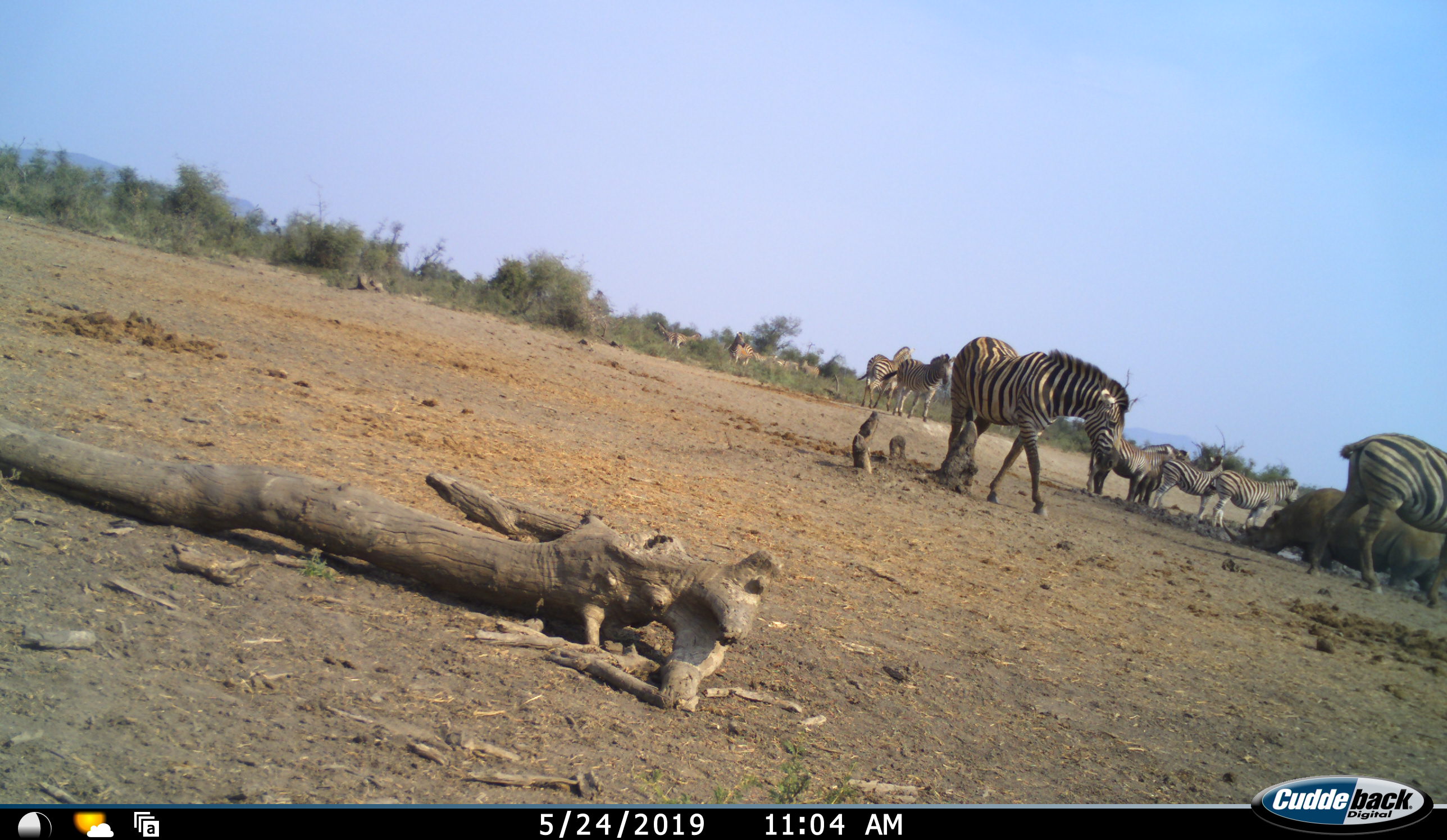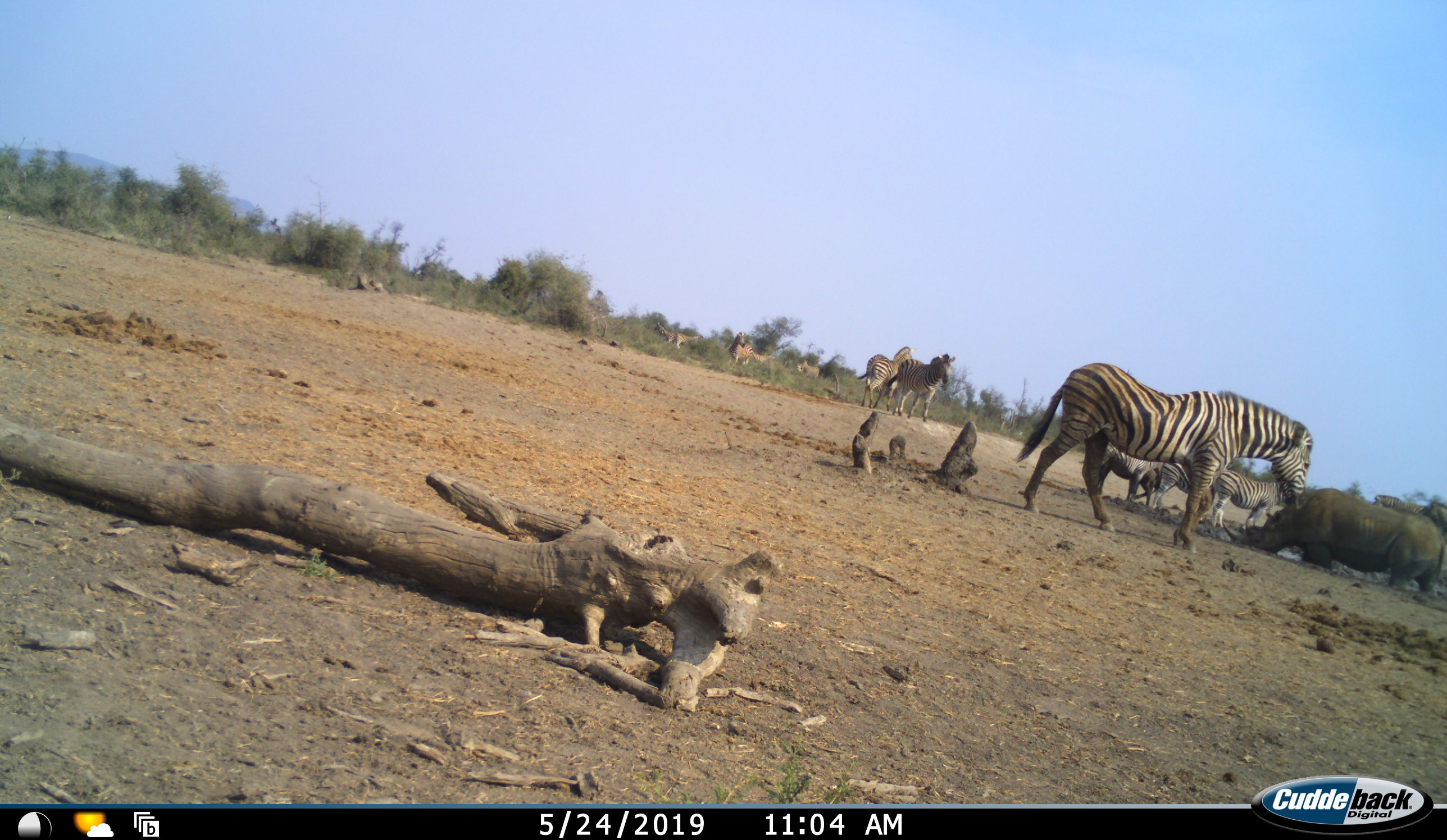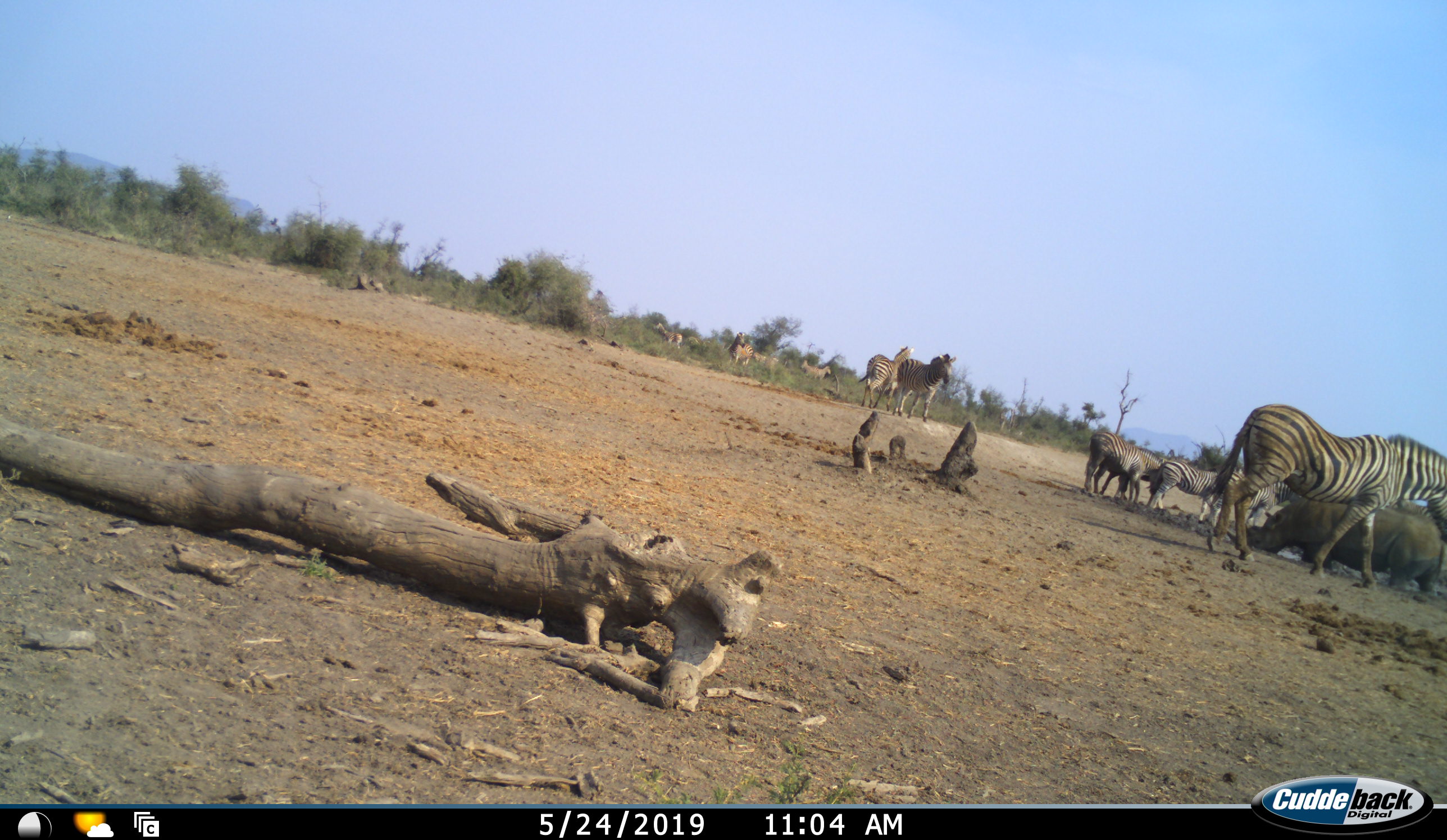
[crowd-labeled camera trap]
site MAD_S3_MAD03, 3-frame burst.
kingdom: Animalia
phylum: Chordata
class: Mammalia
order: Perissodactyla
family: Rhinocerotidae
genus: Diceros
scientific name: Diceros bicornis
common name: black rhinoceros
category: rhinocerosblack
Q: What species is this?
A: Rhinocerosblack (black rhinoceros) (Diceros bicornis).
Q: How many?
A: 1.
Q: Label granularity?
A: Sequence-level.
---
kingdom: Animalia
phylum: Chordata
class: Mammalia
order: Perissodactyla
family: Equidae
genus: Equus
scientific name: Equus quagga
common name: plains zebra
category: zebraplains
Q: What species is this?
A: Zebraplains (plains zebra) (Equus quagga).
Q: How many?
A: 11-50.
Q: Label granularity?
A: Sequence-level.